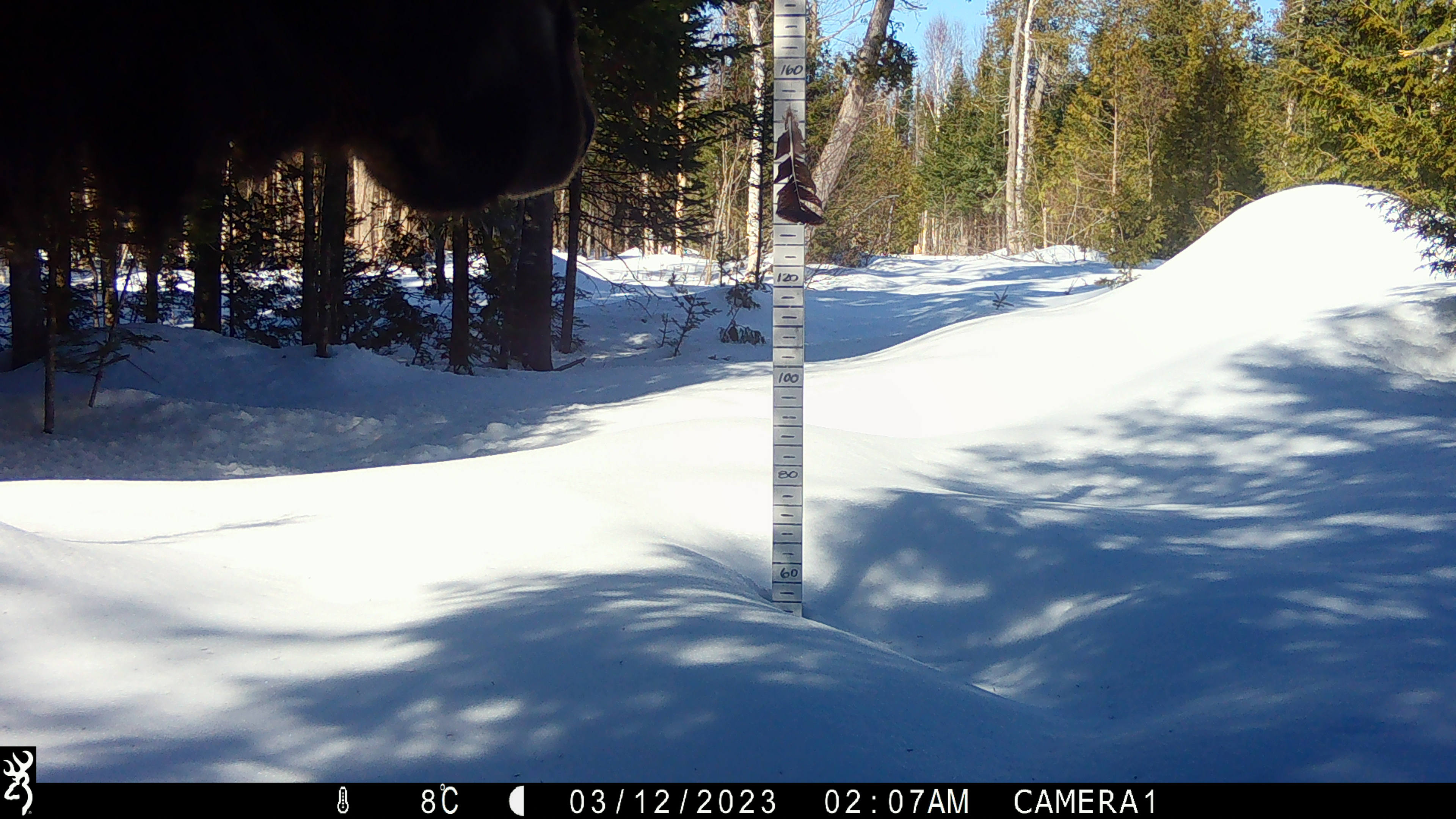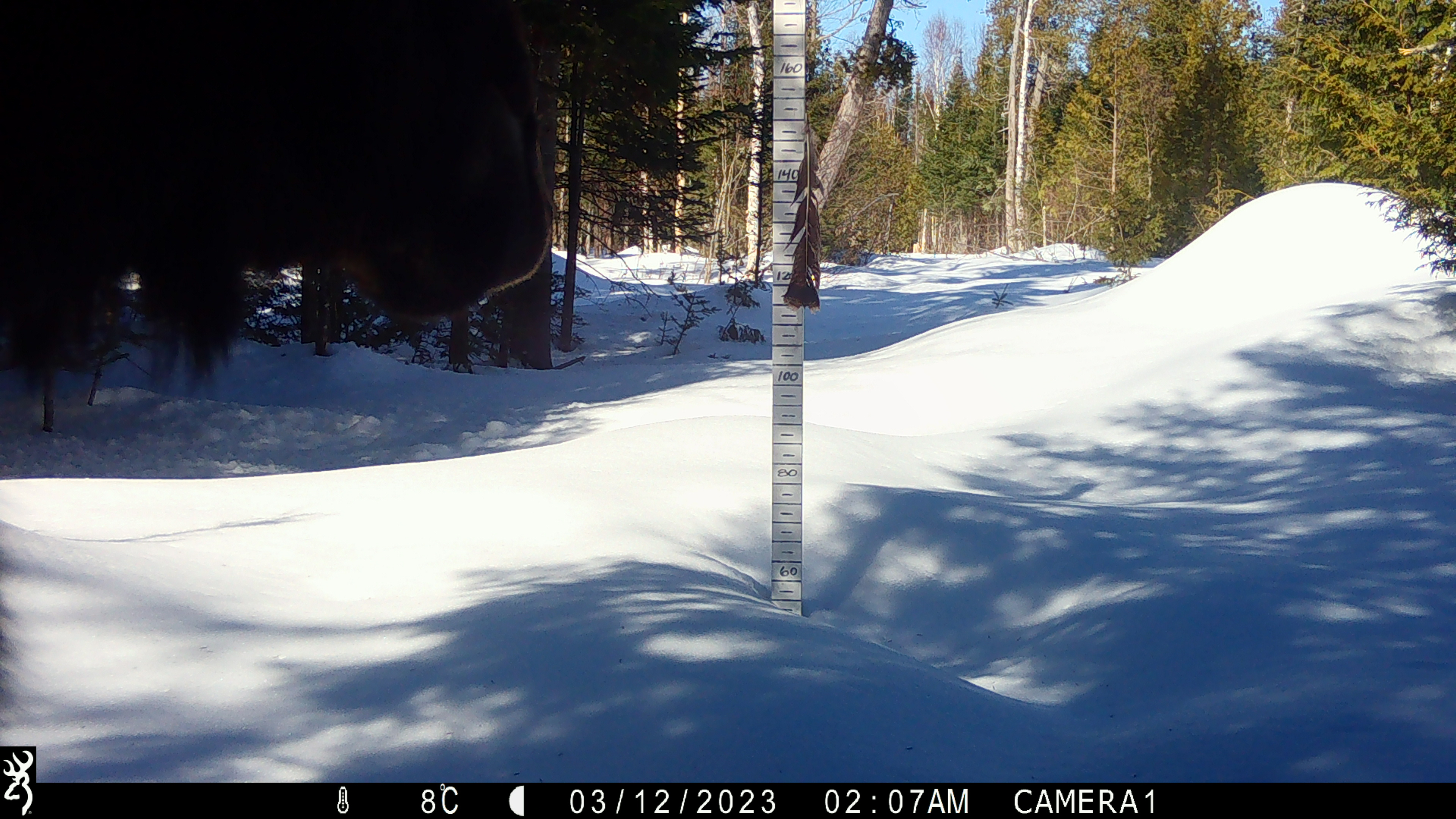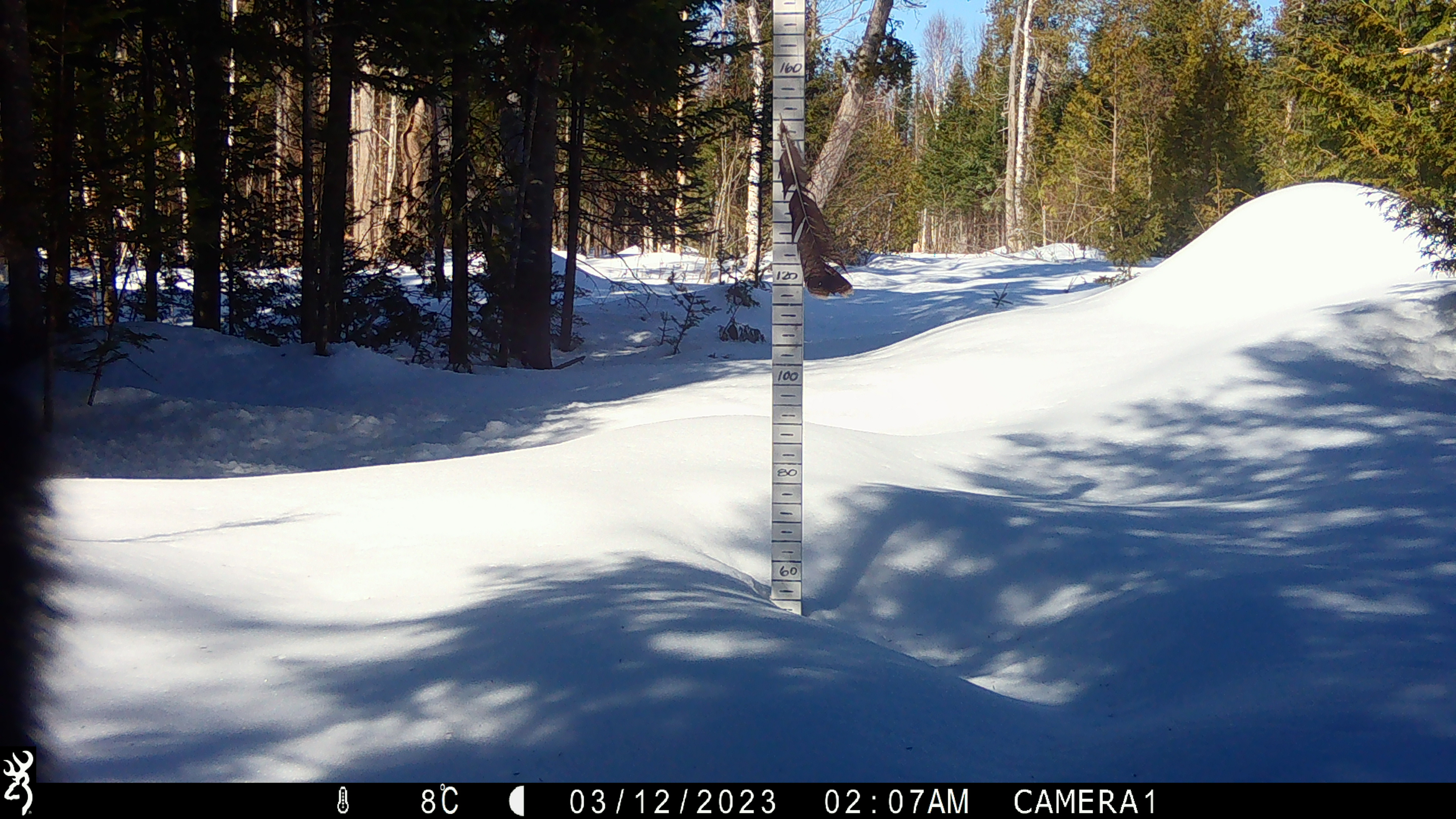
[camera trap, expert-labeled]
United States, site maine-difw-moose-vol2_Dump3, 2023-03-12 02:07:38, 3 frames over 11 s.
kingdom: Animalia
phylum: Chordata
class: Mammalia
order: Artiodactyla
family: Cervidae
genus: Alces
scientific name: Alces alces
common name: moose